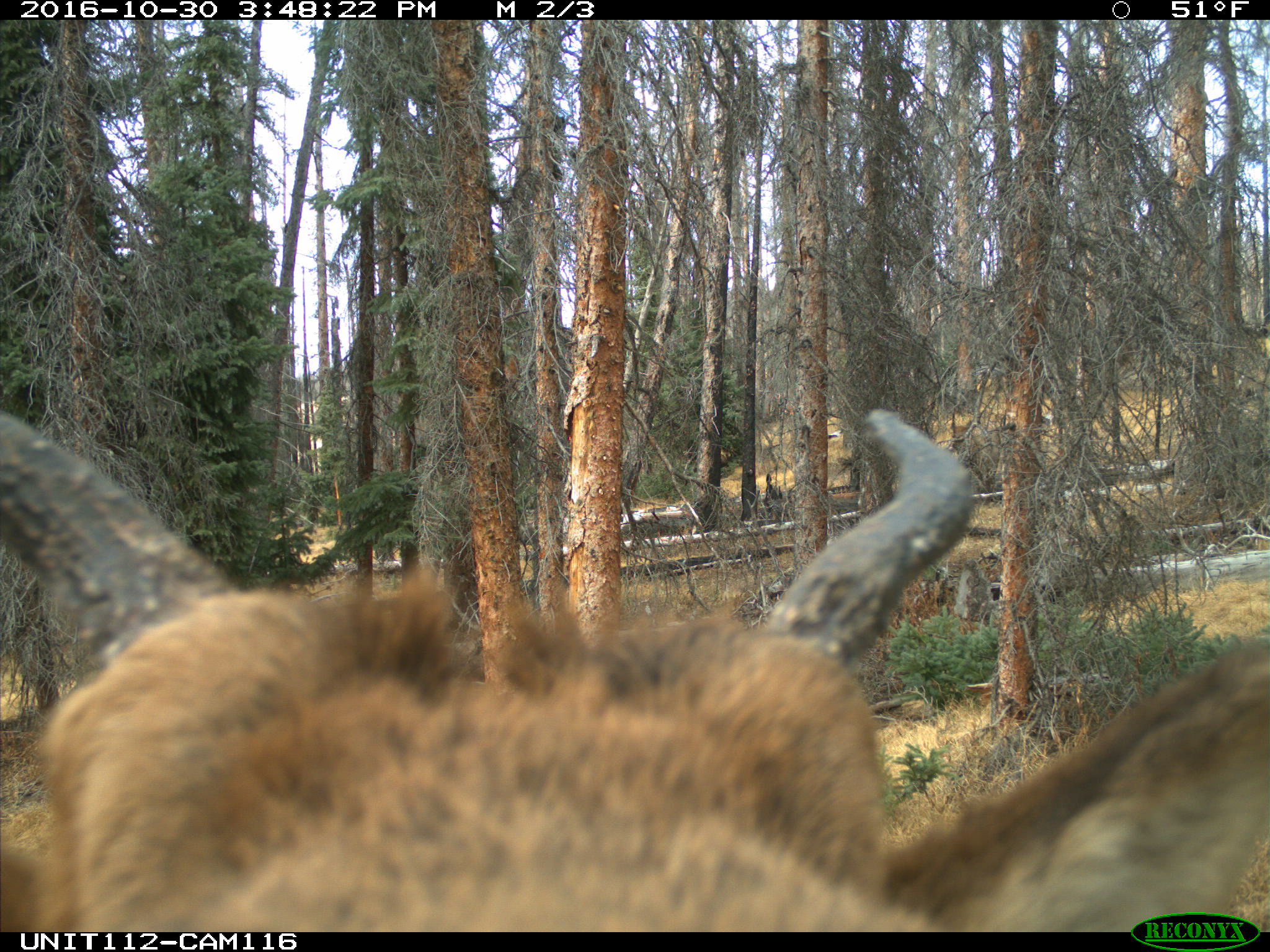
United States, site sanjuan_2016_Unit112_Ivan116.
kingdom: Animalia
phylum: Chordata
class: Mammalia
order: Artiodactyla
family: Cervidae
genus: Cervus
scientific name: Cervus elaphus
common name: red deer